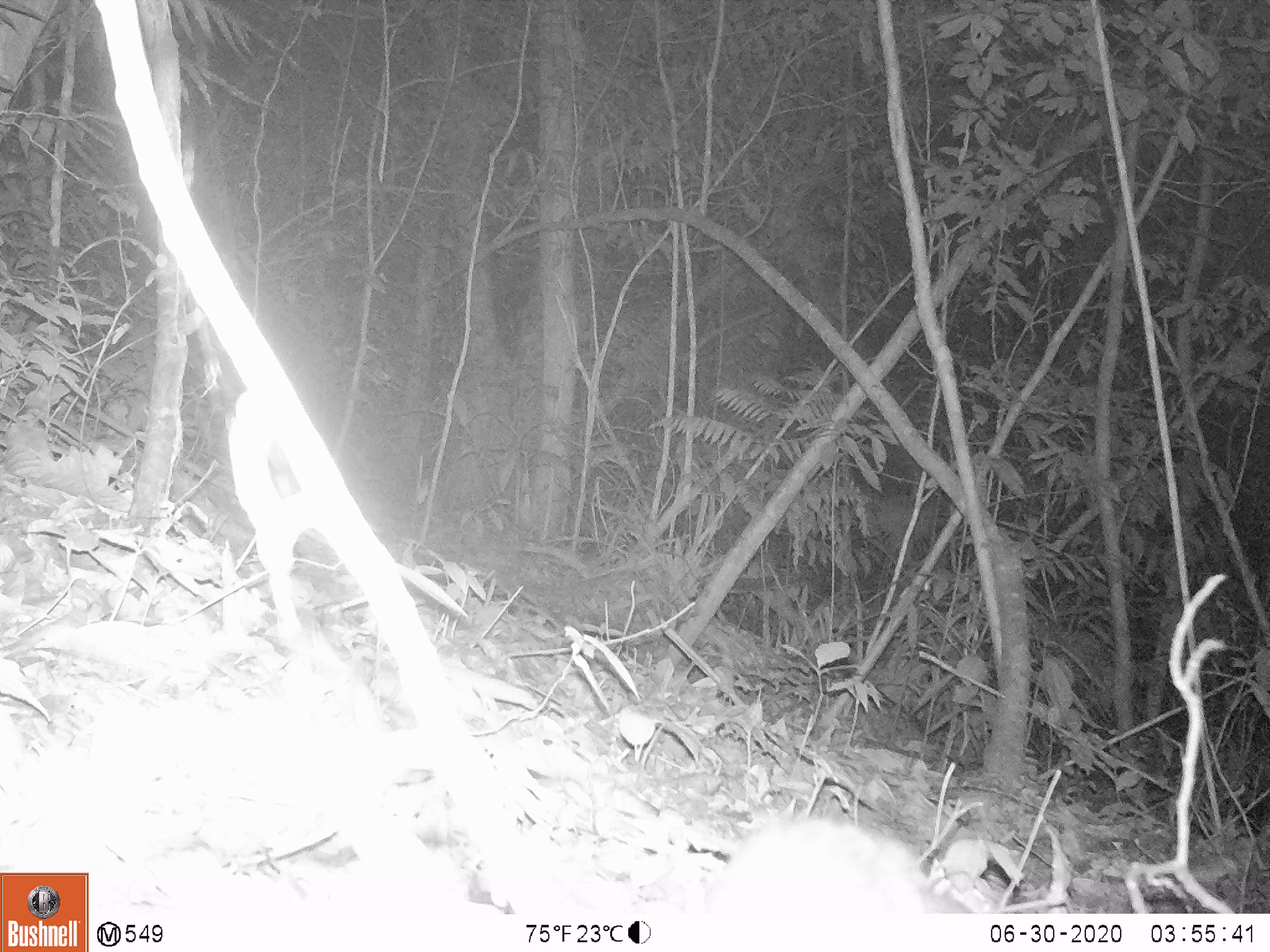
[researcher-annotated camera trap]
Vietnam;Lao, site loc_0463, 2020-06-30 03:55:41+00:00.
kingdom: Animalia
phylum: Chordata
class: Mammalia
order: Rodentia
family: Muridae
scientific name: Muridae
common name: old-world mice and rats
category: unidentified murid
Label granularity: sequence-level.